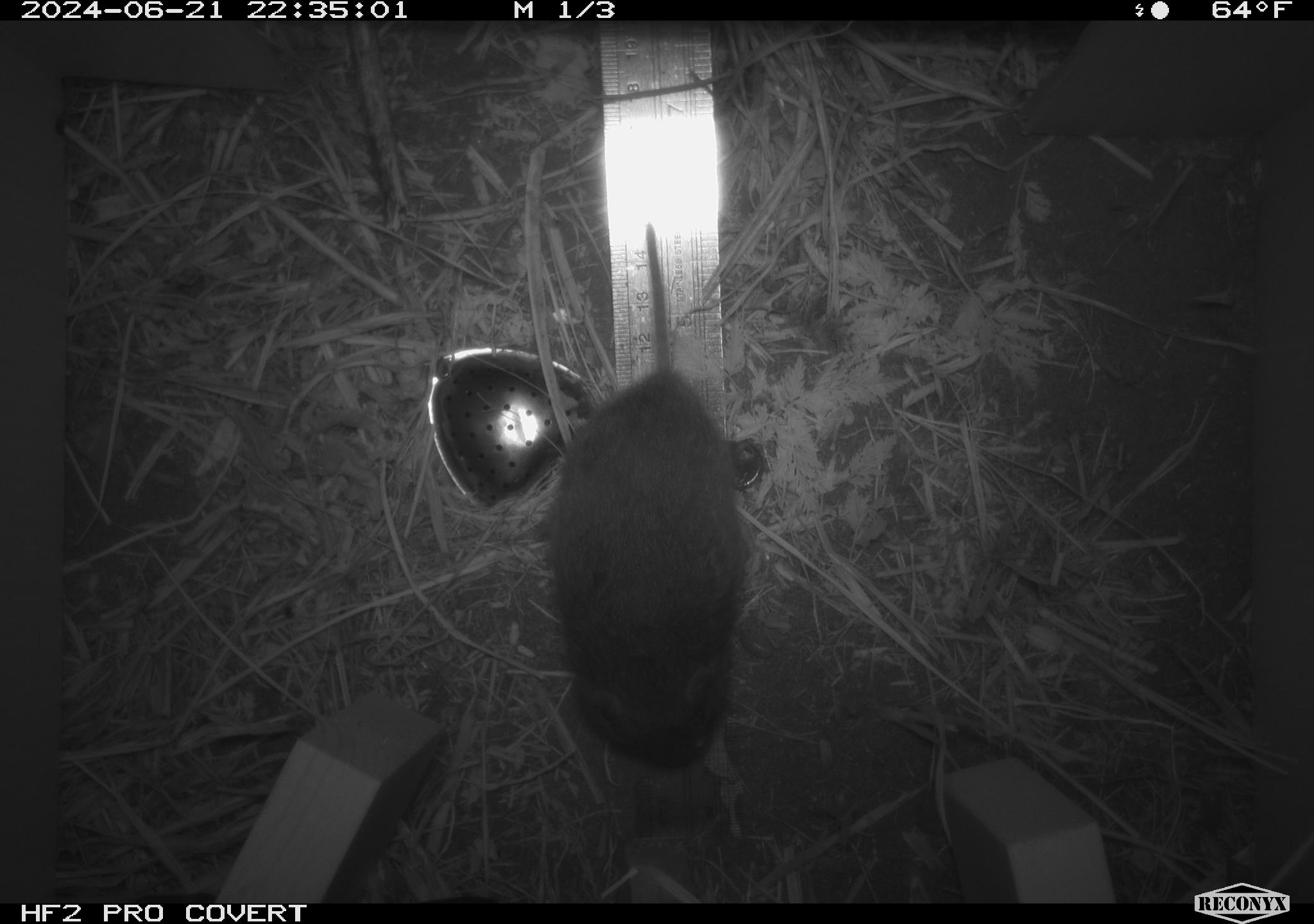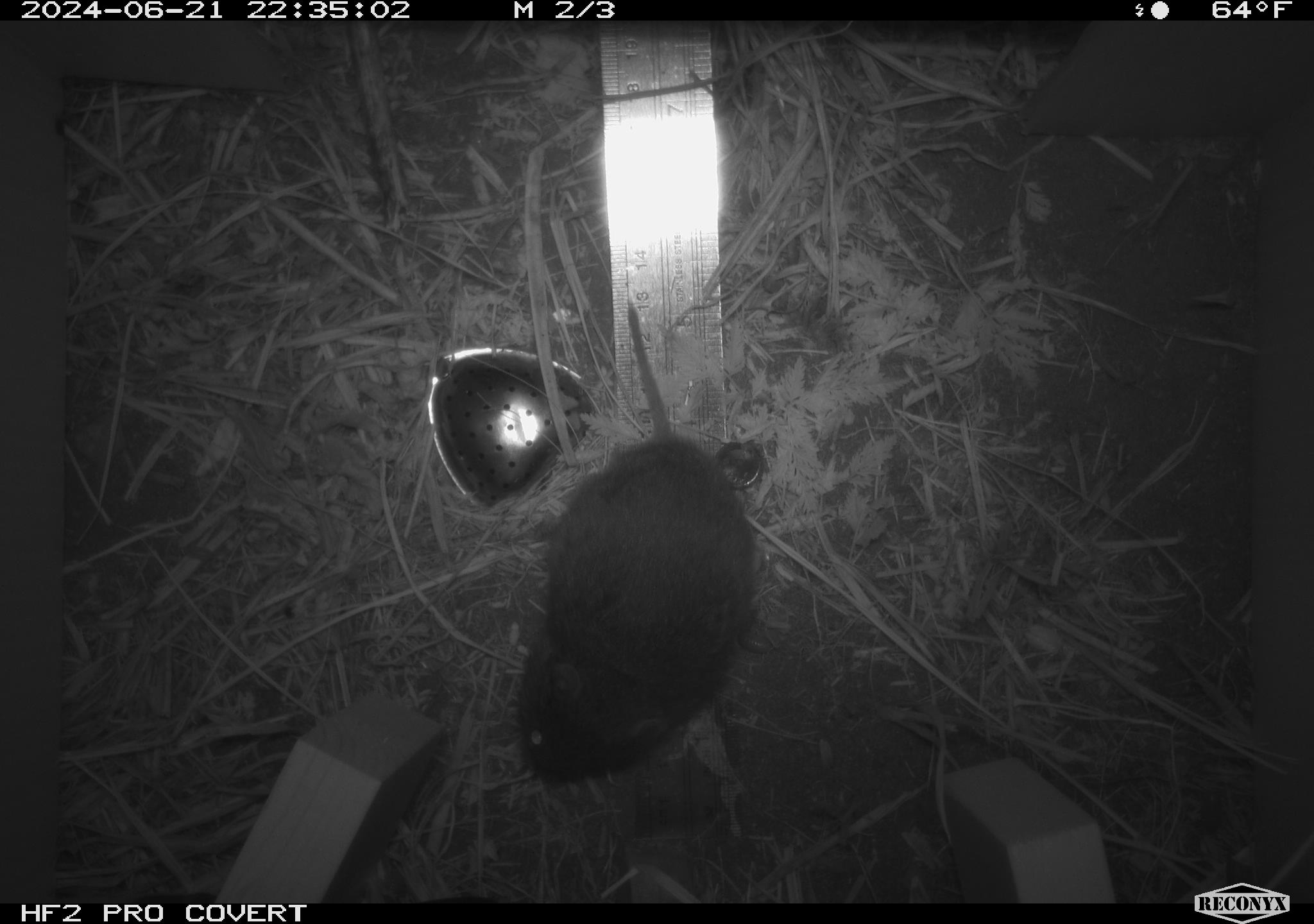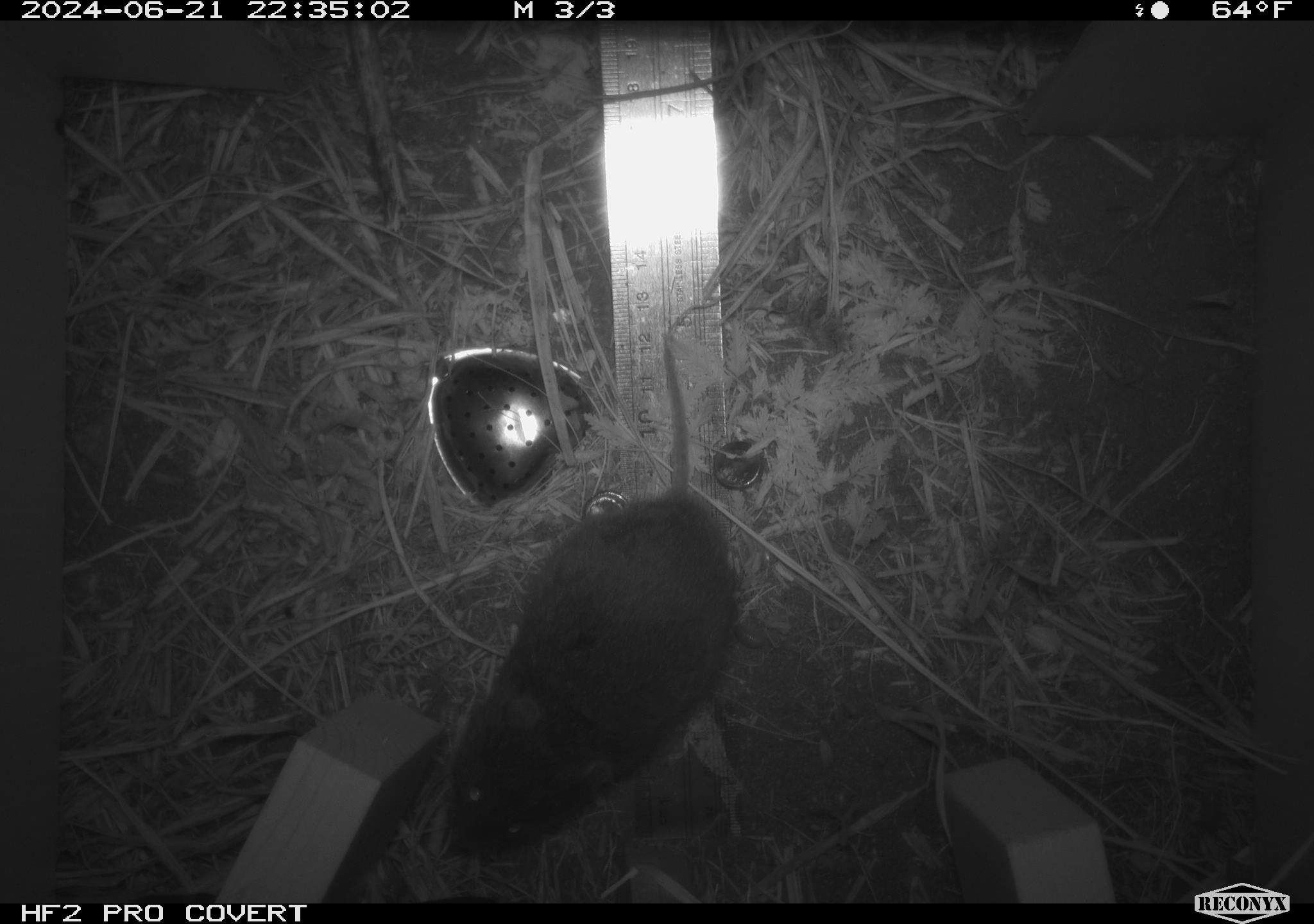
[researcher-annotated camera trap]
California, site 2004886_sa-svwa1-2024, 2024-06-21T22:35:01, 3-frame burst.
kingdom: Animalia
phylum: Chordata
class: Mammalia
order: Rodentia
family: Cricetidae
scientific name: Arvicolinae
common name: voles, lemmings, and muskrats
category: arvicolinae subfamily